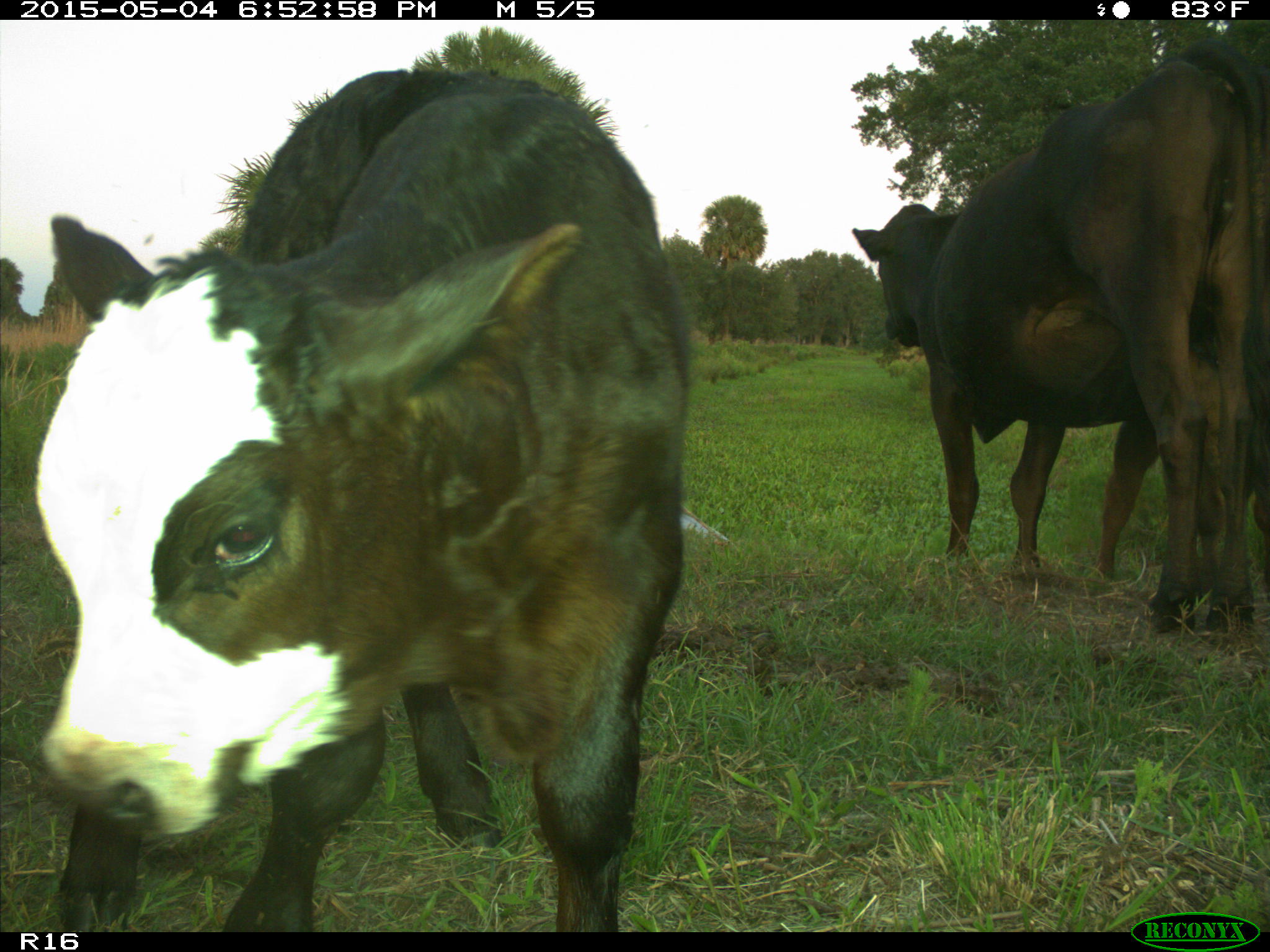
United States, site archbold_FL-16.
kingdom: Animalia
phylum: Chordata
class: Mammalia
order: Artiodactyla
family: Bovidae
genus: Bos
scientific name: Bos taurus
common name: domestic cow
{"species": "Bos taurus (domestic cow)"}